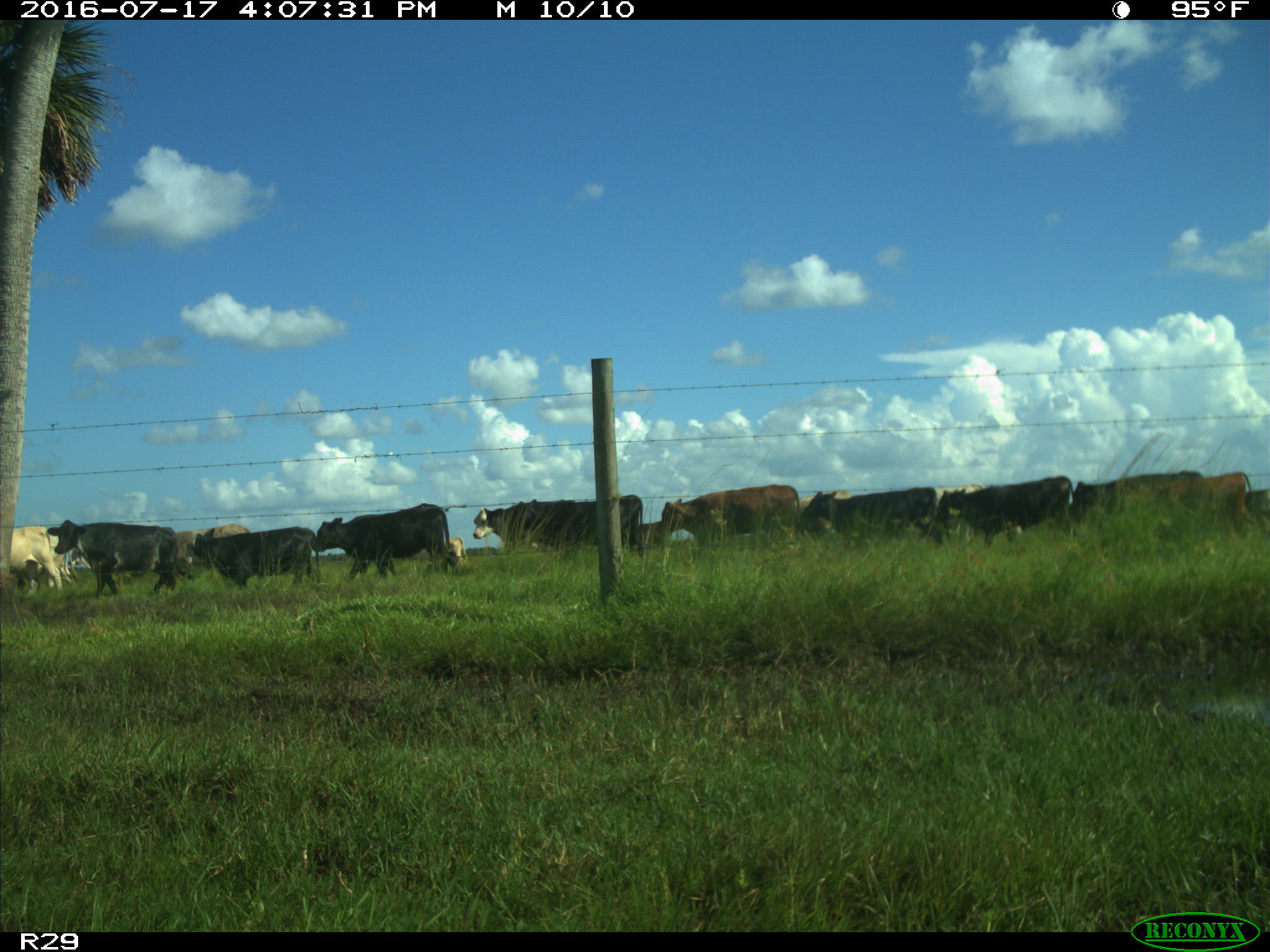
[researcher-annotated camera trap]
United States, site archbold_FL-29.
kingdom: Animalia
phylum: Chordata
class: Mammalia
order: Artiodactyla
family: Bovidae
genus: Bos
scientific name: Bos taurus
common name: domestic cow